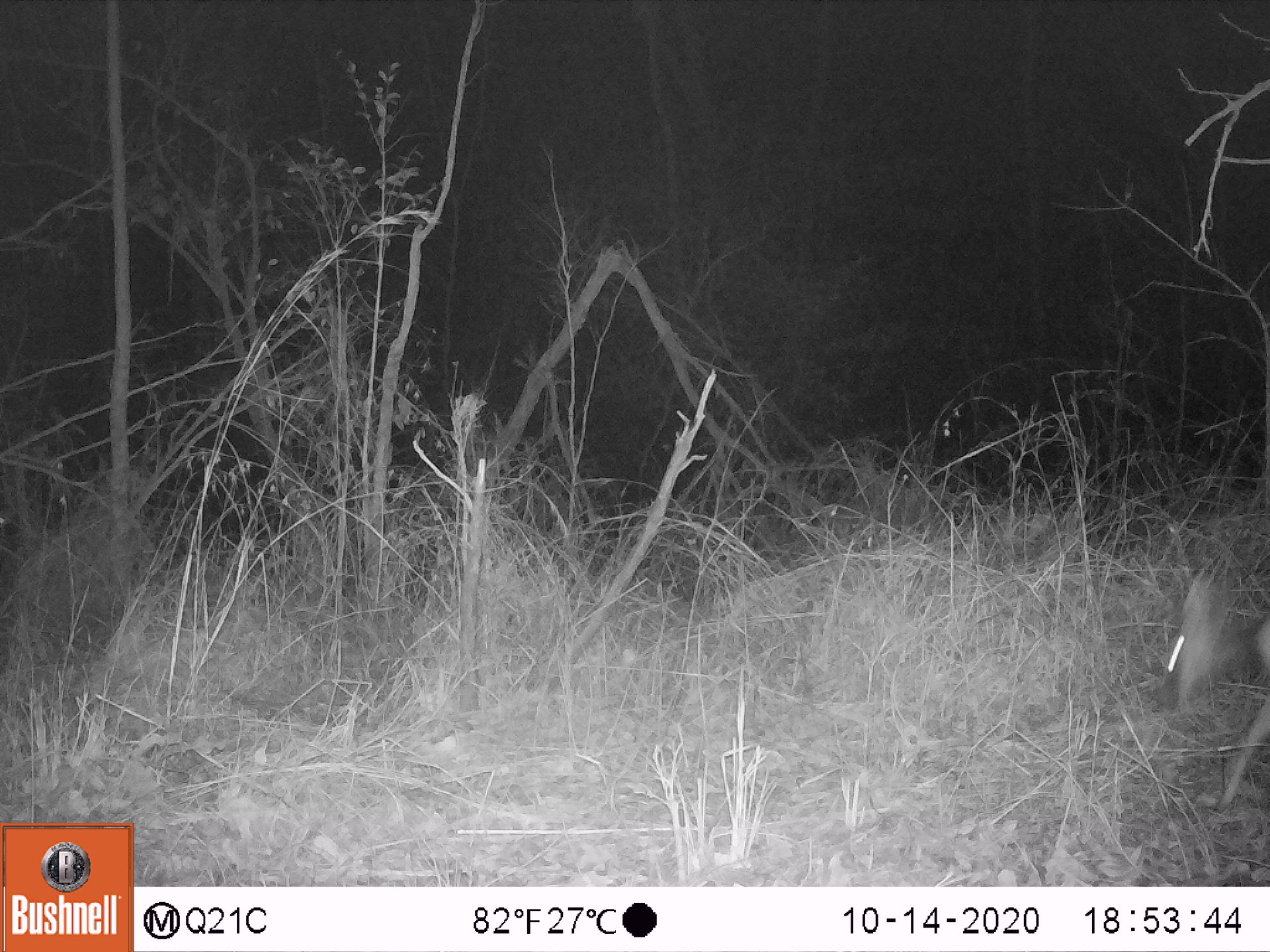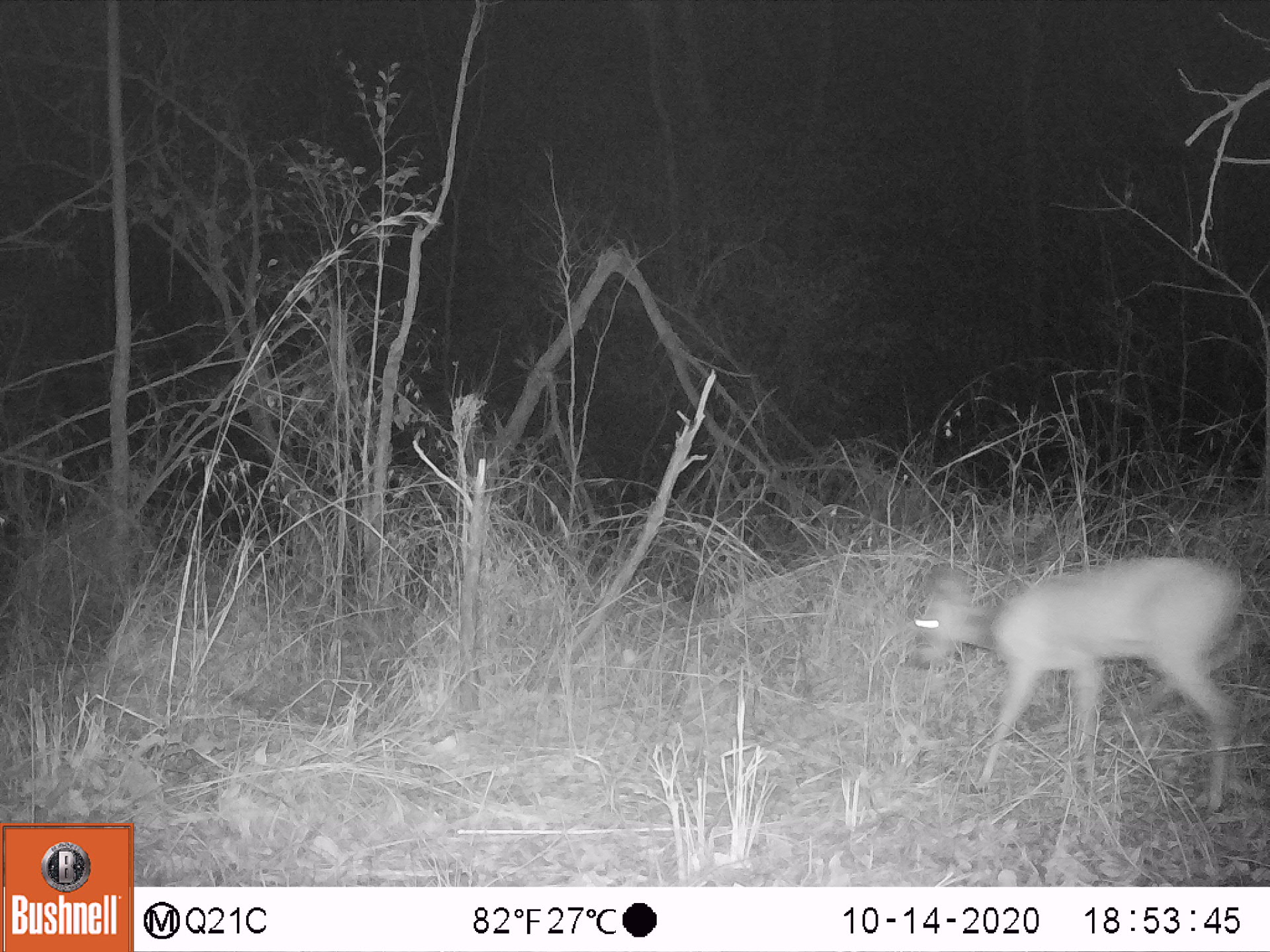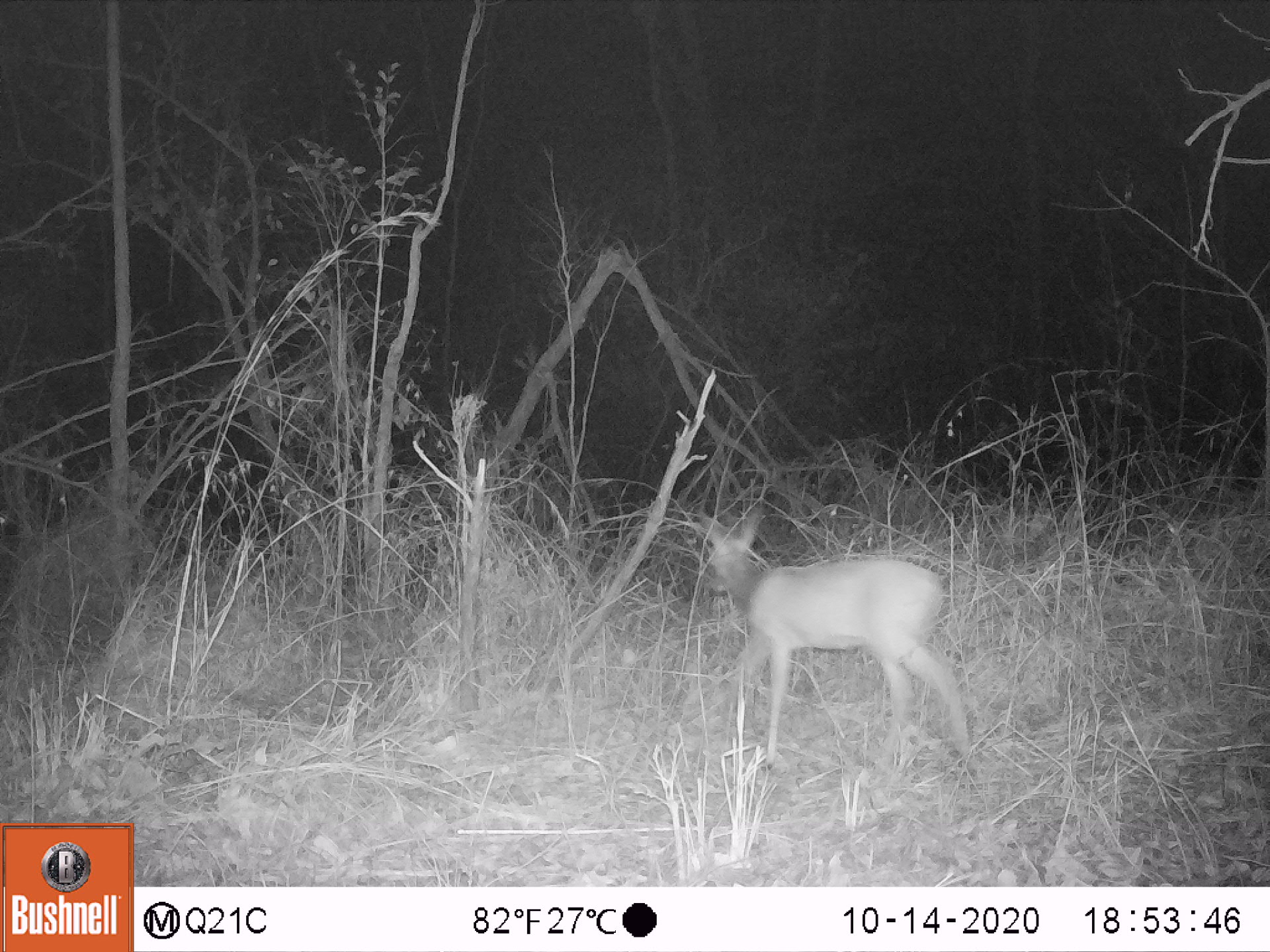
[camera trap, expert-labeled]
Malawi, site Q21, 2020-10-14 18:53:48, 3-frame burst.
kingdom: Animalia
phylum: Chordata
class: Mammalia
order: Artiodactyla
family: Bovidae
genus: Sylvicapra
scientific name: Sylvicapra grimmia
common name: common duiker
Common duiker (Sylvicapra grimmia), count 1.